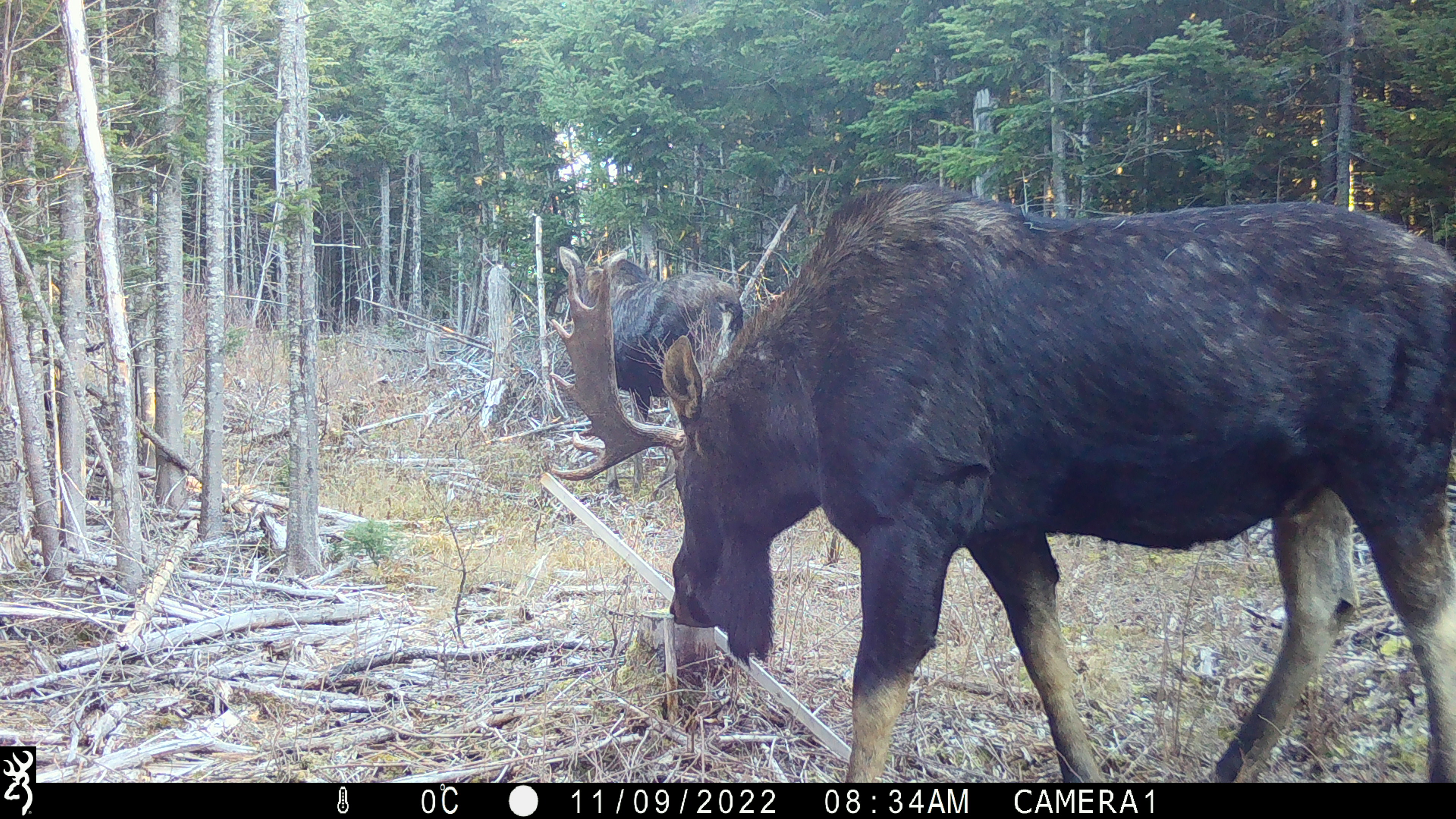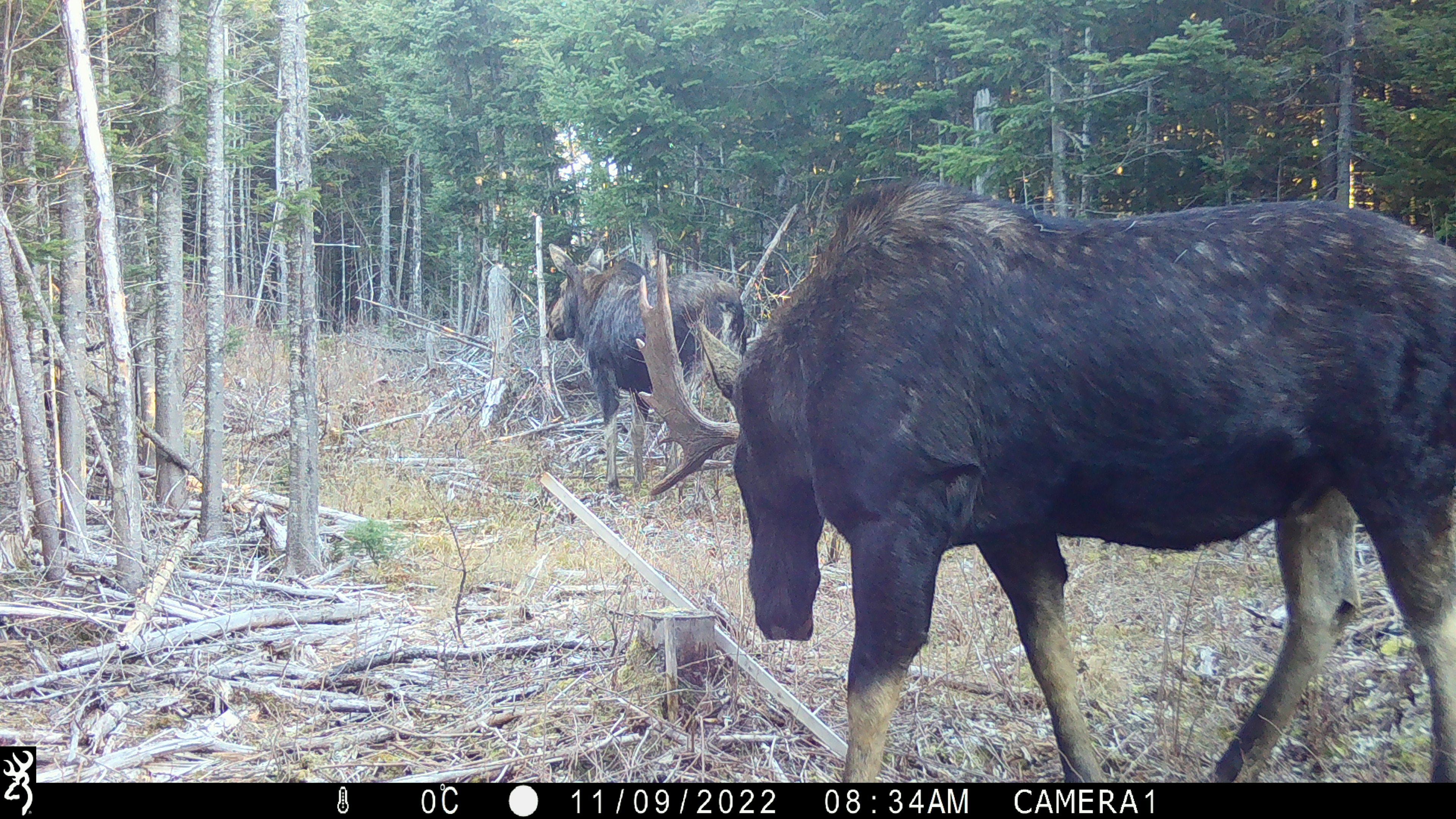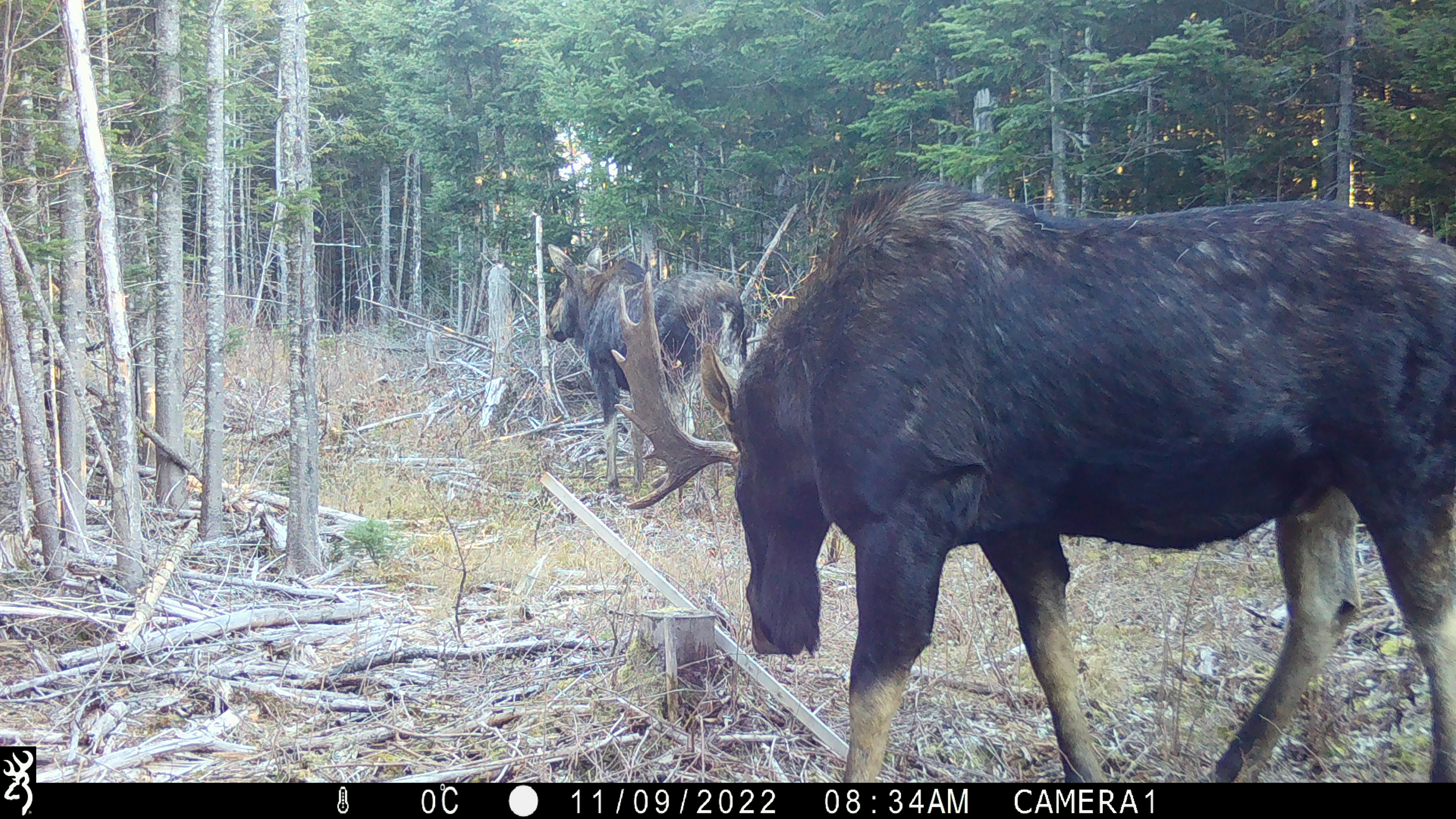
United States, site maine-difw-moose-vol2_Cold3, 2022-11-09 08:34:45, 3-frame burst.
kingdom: Animalia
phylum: Chordata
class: Mammalia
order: Artiodactyla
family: Cervidae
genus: Alces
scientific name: Alces alces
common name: moose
Moose (Alces alces).